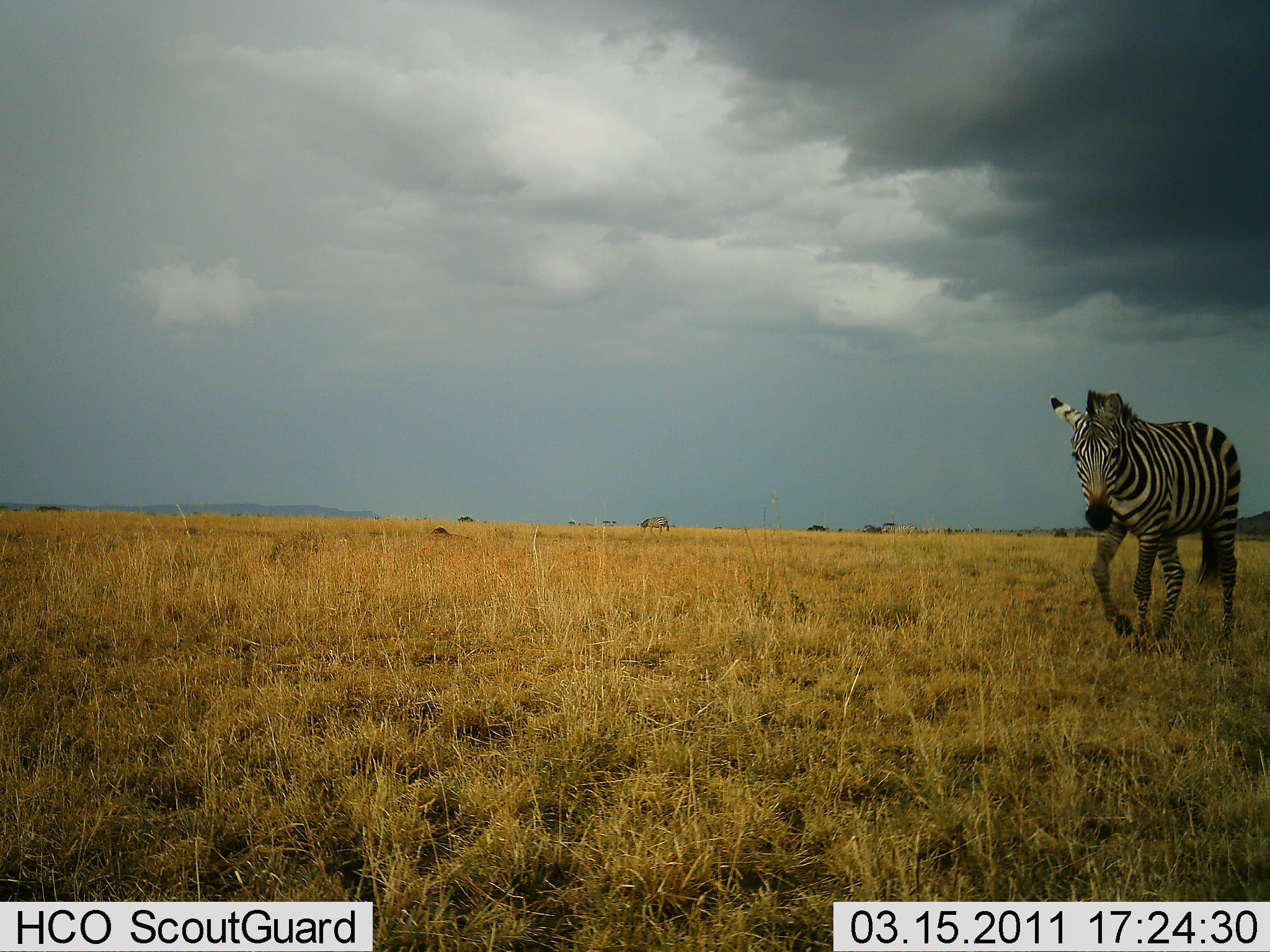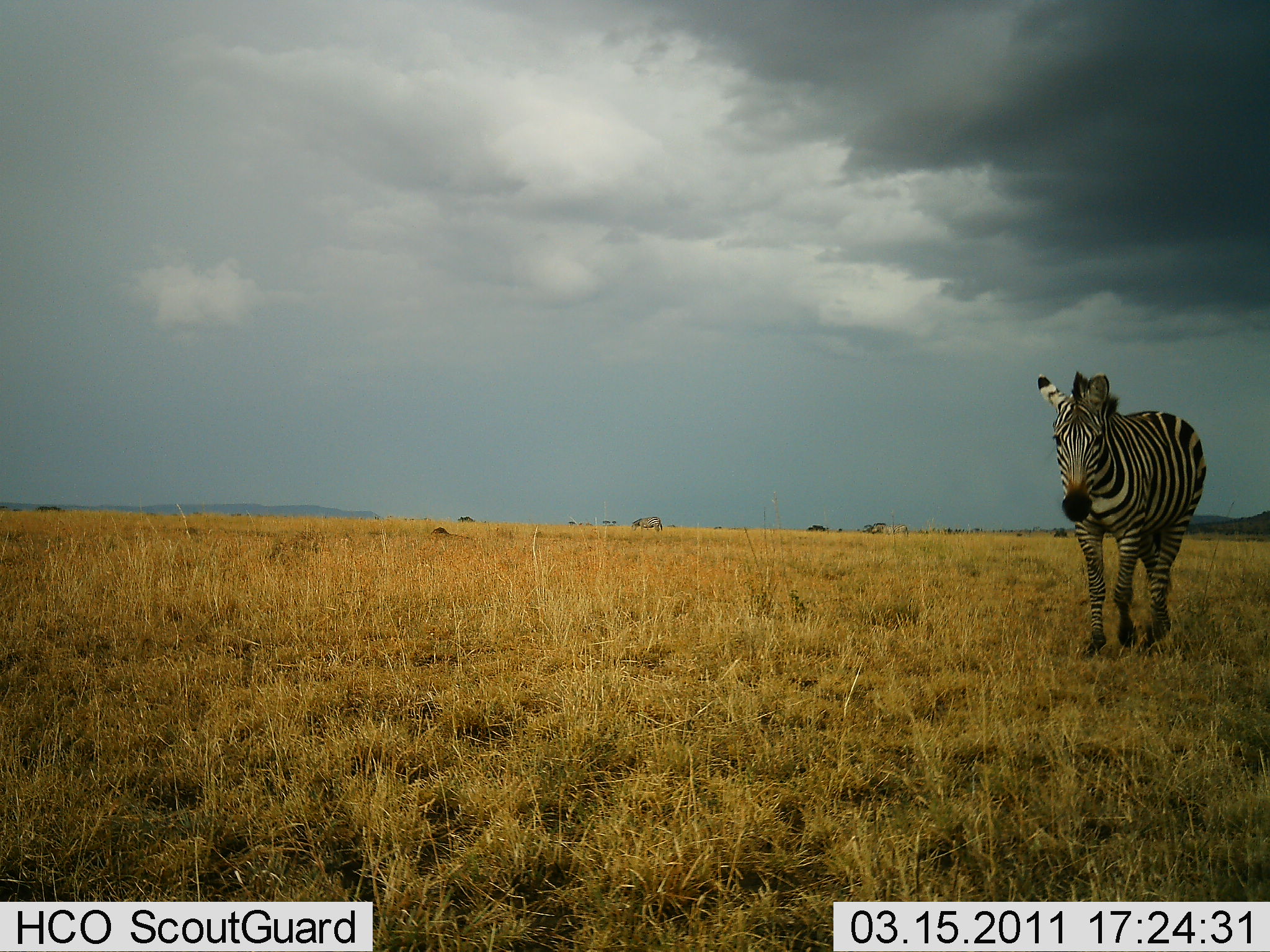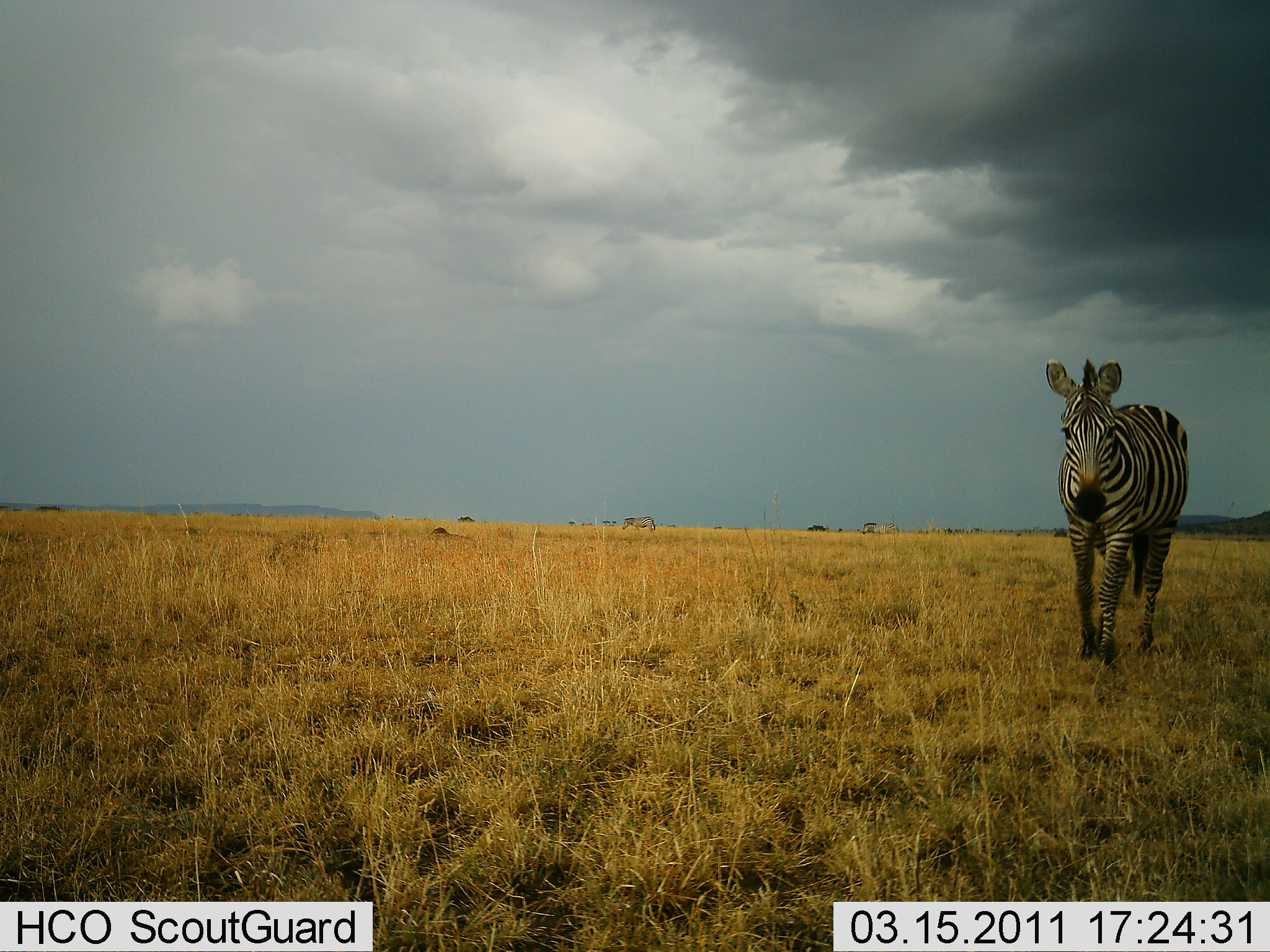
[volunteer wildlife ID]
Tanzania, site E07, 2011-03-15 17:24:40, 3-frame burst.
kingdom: Animalia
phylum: Chordata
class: Mammalia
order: Perissodactyla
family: Equidae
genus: Equus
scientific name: Equus quagga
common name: plains zebra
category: zebra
Zebra (plains zebra) (Equus quagga), count 3. Behavior (volunteer vote fractions): standing 21%, resting 0%, moving 93%, interacting 0%. Young present (vote fraction): 0%. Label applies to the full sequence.